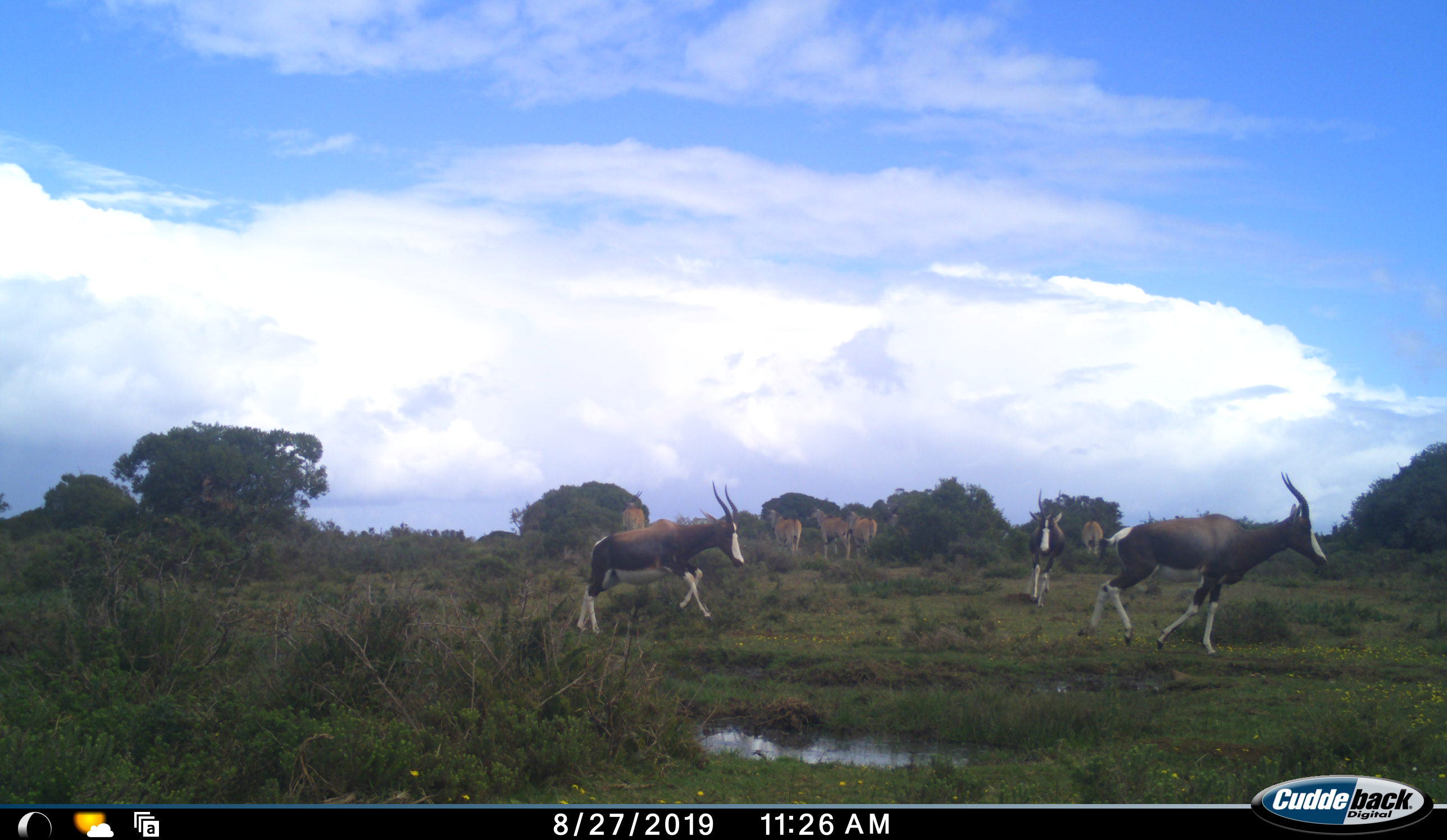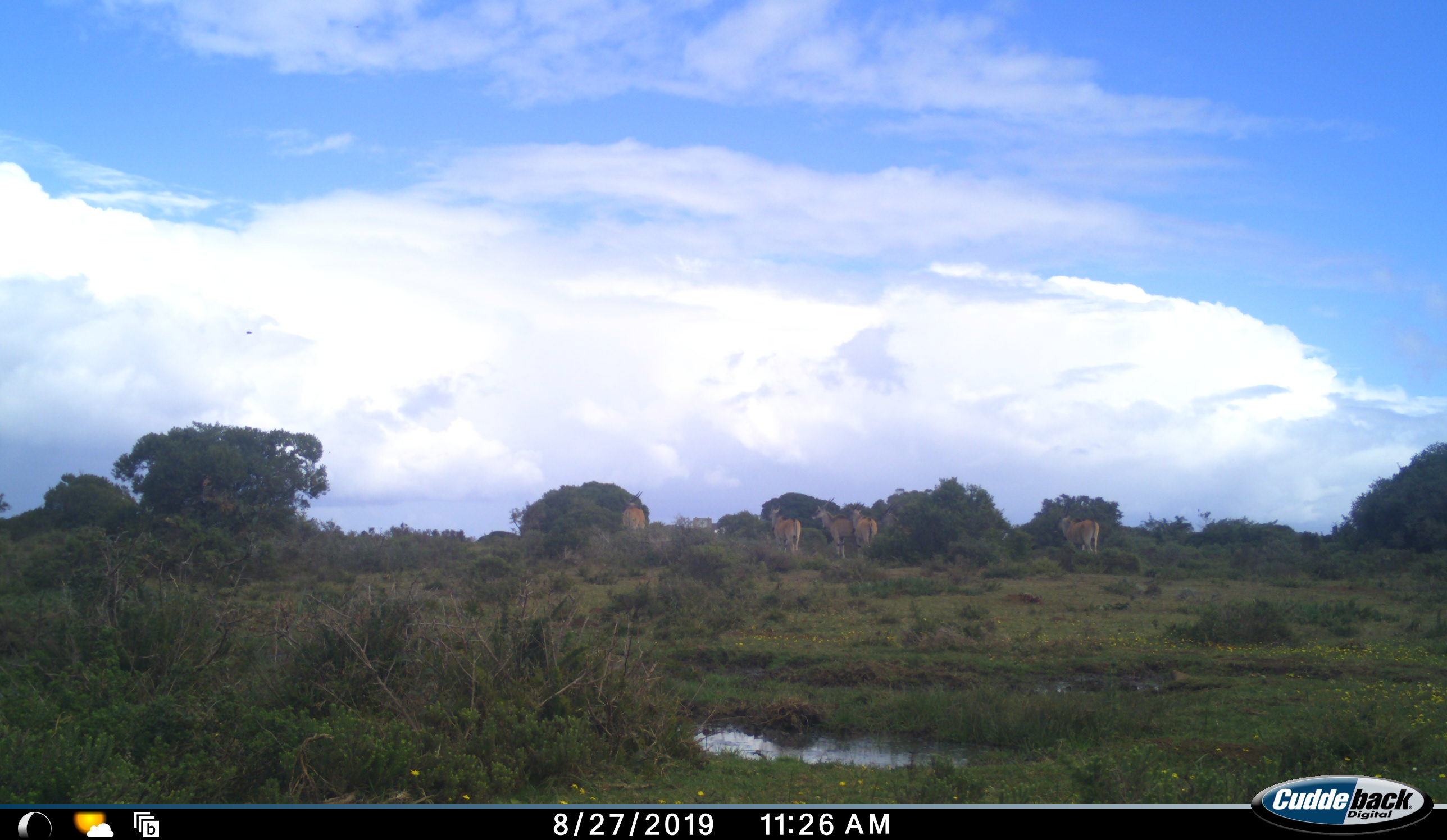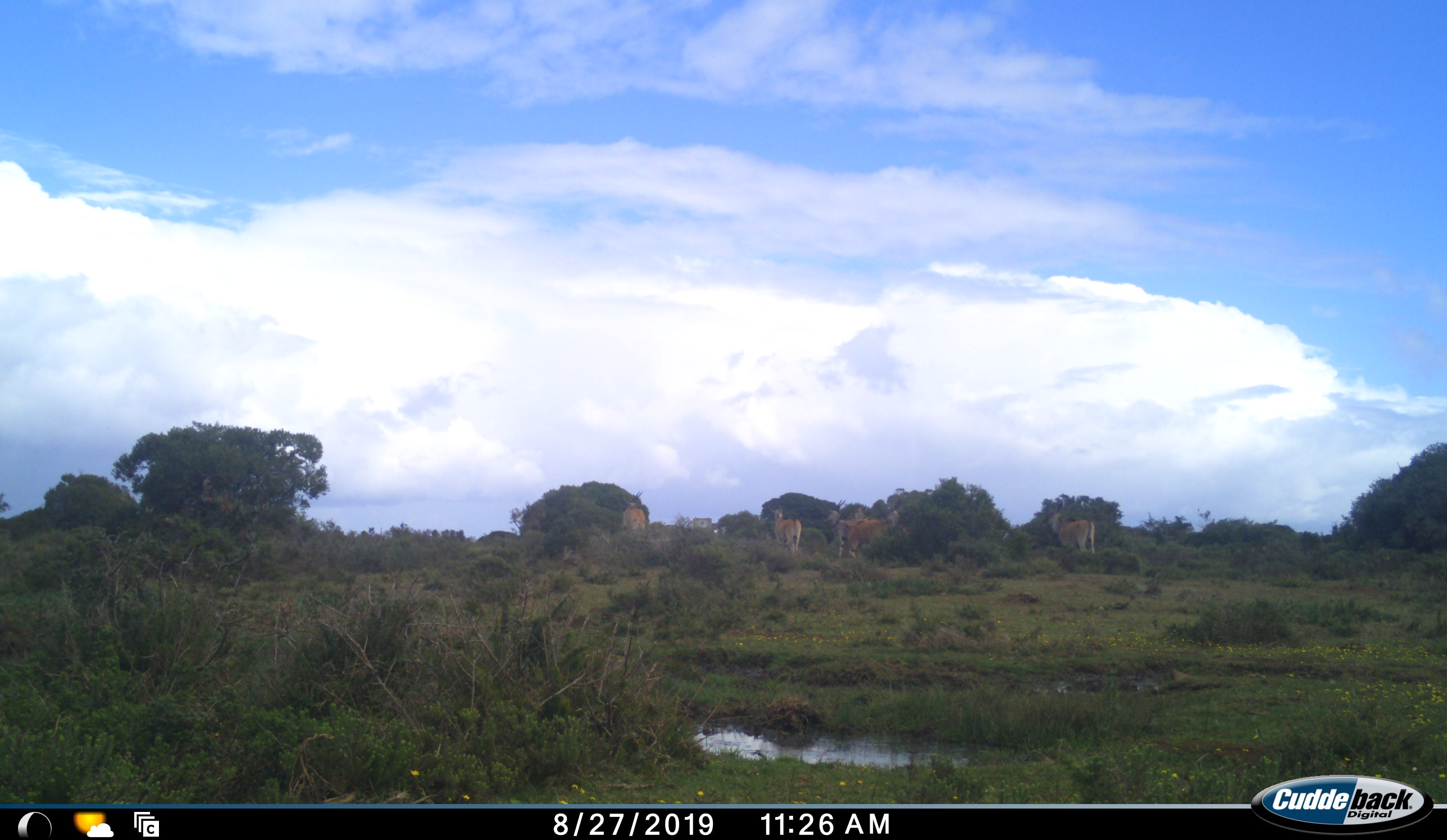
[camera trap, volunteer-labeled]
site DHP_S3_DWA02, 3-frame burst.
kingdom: Animalia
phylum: Chordata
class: Mammalia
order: Artiodactyla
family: Bovidae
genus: Damaliscus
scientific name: Damaliscus pygargus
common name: bontebok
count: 3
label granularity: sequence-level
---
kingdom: Animalia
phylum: Chordata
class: Mammalia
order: Artiodactyla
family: Bovidae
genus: Tragelaphus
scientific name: Tragelaphus oryx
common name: eland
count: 5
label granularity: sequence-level